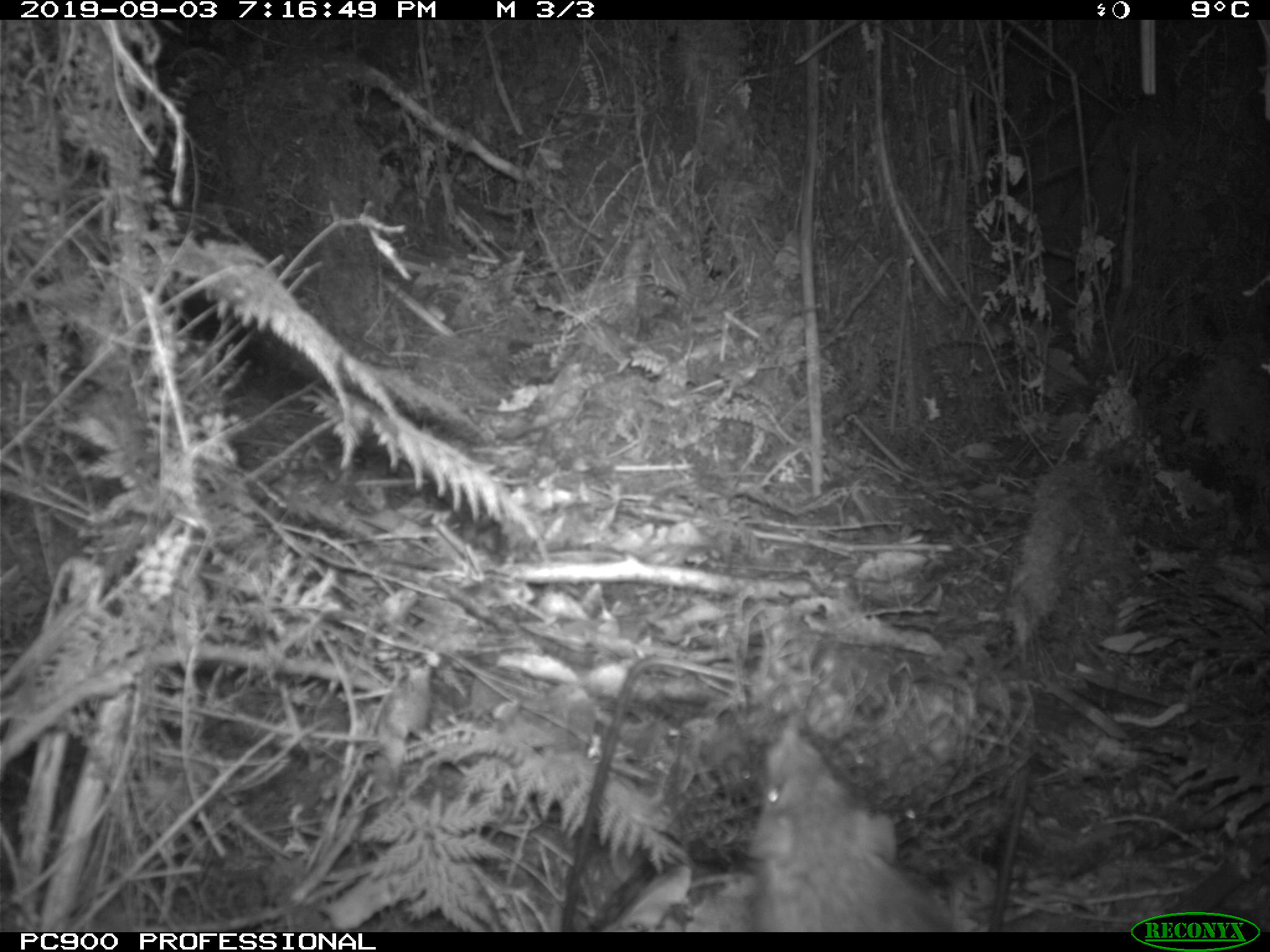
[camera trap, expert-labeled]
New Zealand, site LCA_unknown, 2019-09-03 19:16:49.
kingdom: Animalia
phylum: Chordata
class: Mammalia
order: Rodentia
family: Muridae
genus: Rattus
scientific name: Rattus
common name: rat